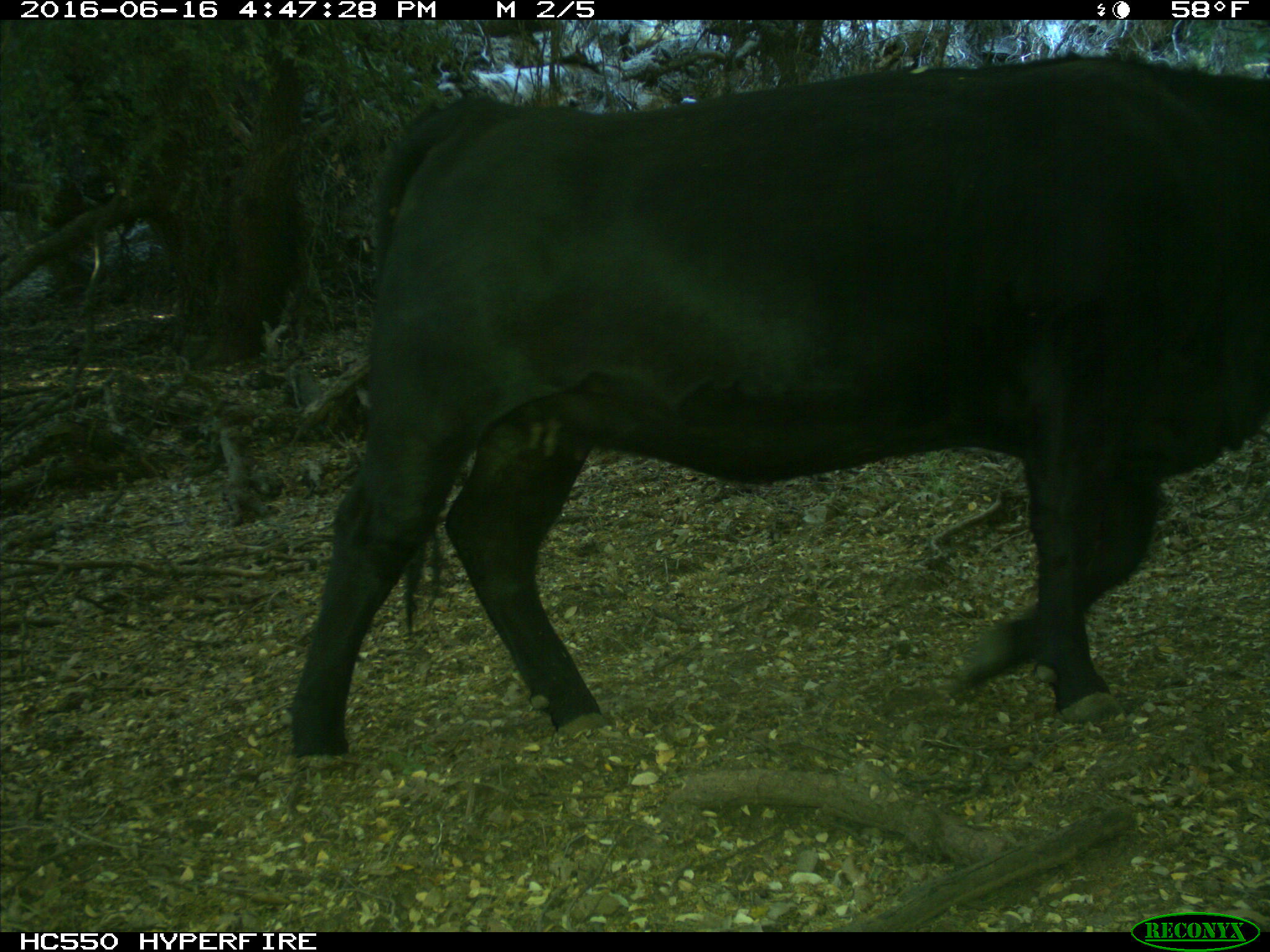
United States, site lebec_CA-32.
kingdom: Animalia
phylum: Chordata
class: Mammalia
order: Artiodactyla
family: Bovidae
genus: Bos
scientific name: Bos taurus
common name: domestic cow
Bos taurus (domestic cow).